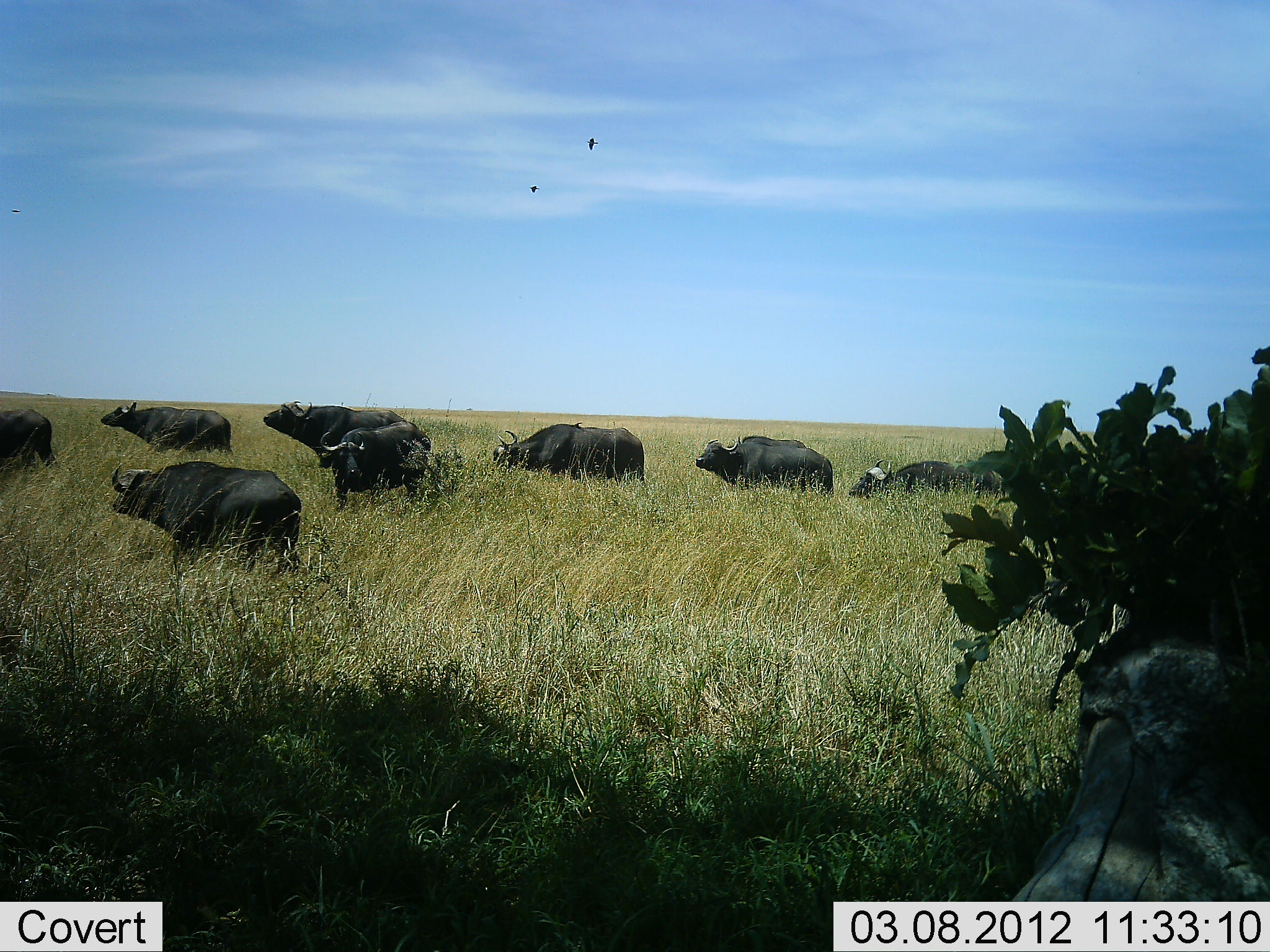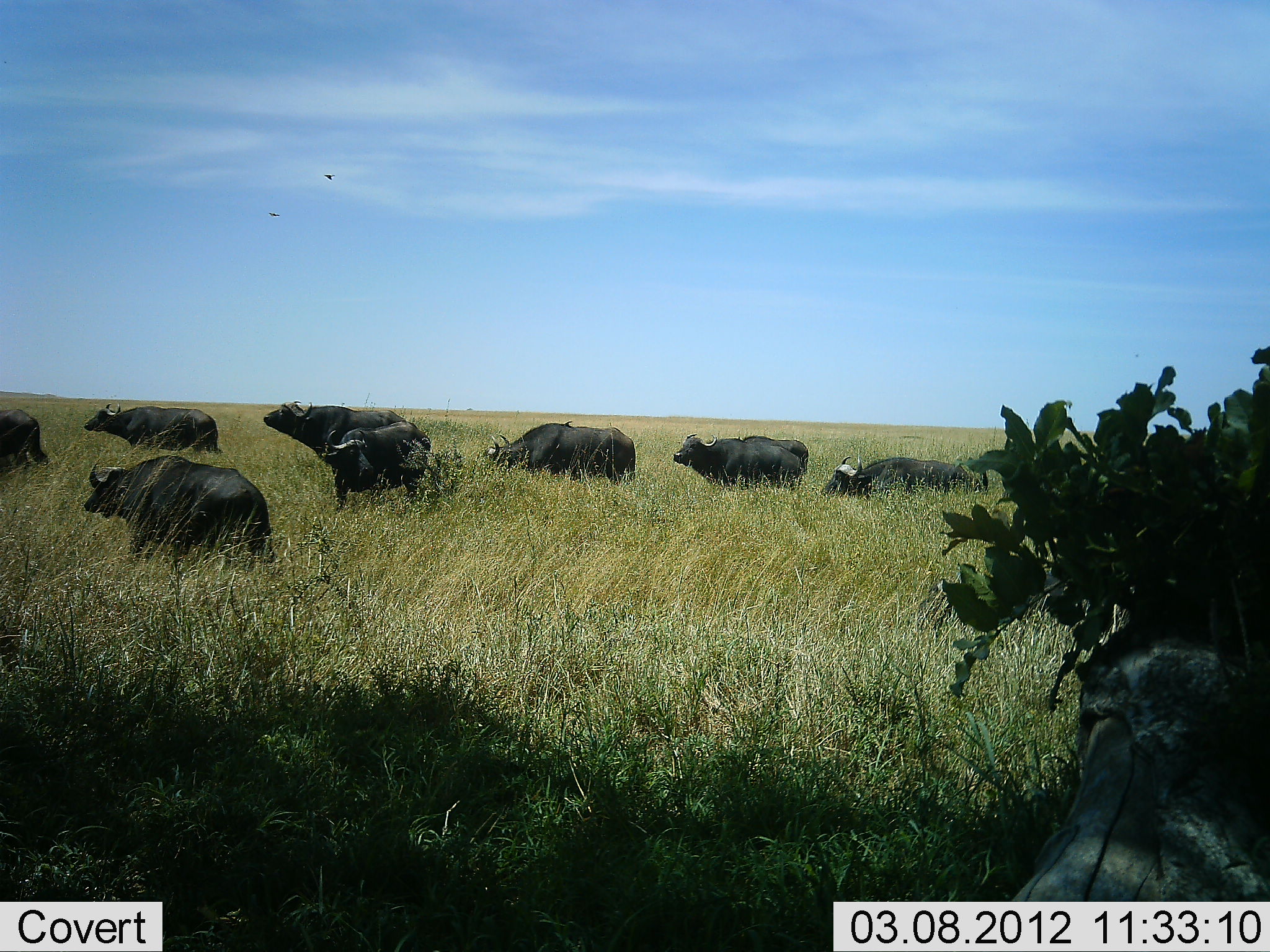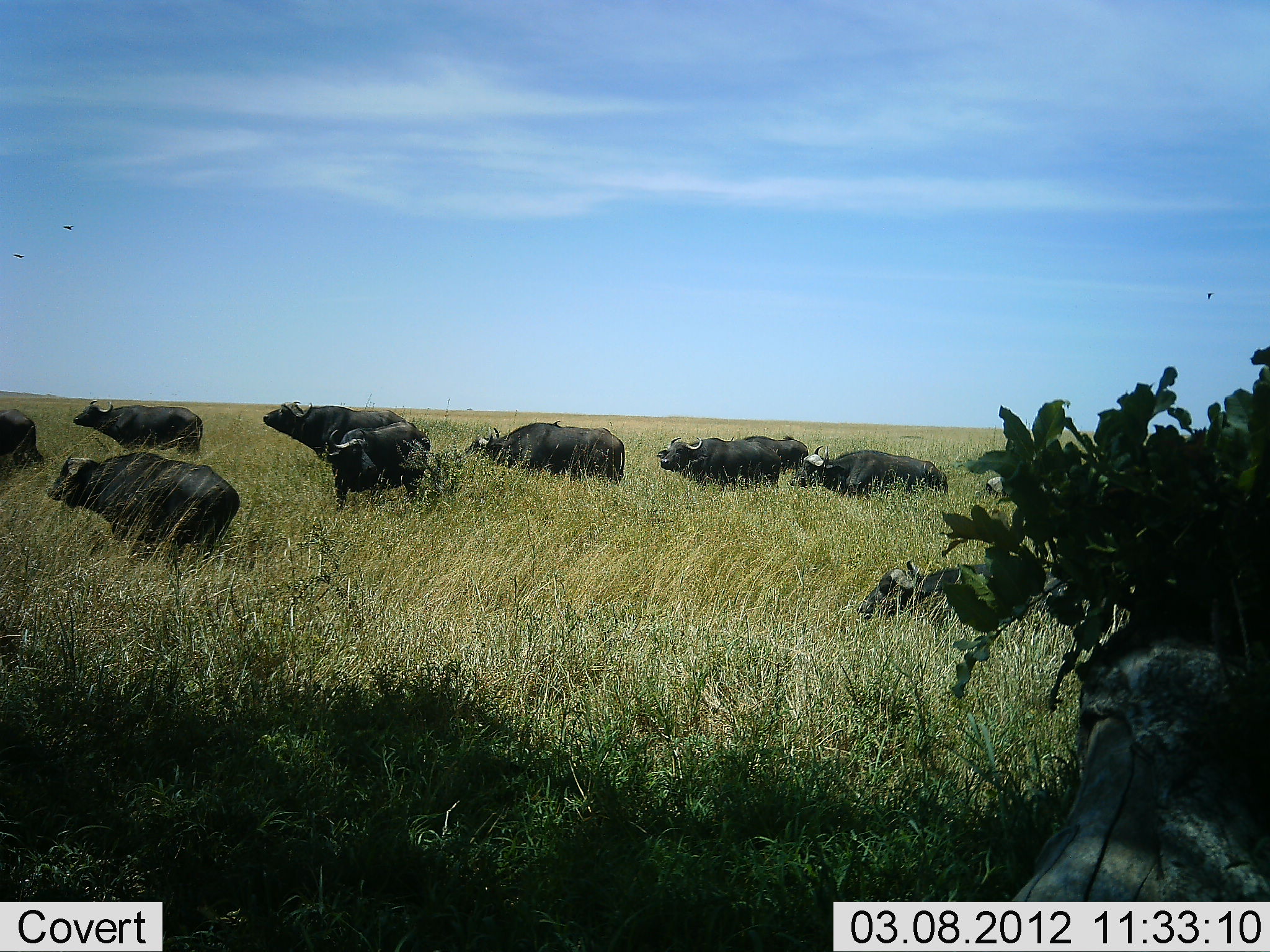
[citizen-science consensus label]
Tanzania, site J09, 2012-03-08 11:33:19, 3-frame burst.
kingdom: Animalia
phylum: Chordata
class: Mammalia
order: Artiodactyla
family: Bovidae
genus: Syncerus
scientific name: Syncerus caffer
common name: cape buffalo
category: buffalo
Buffalo (cape buffalo) (Syncerus caffer), count 10. Behavior (volunteer vote fractions): standing 31%, resting 0%, moving 97%, interacting 0%. Young present (vote fraction): 0%. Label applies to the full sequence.